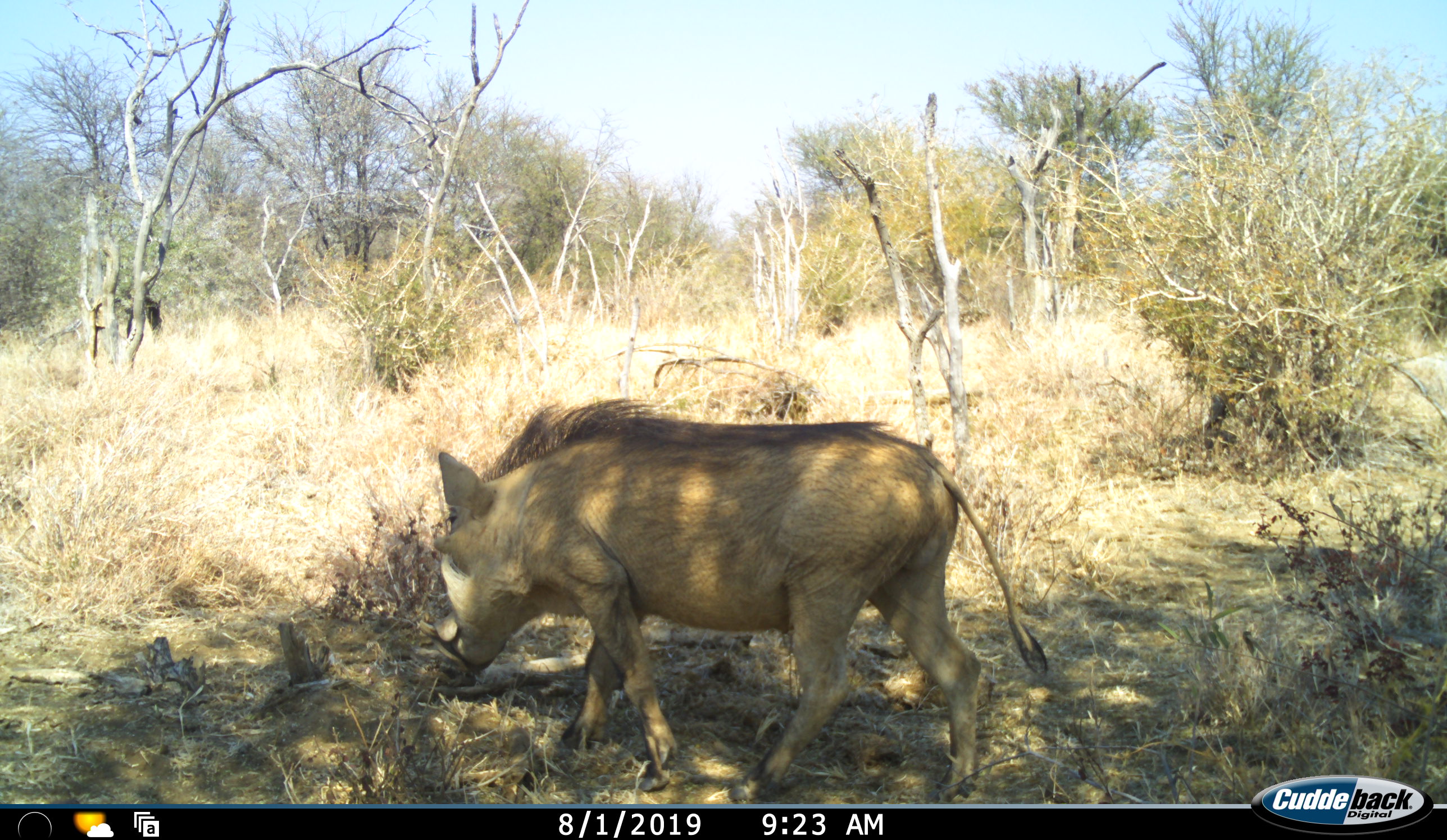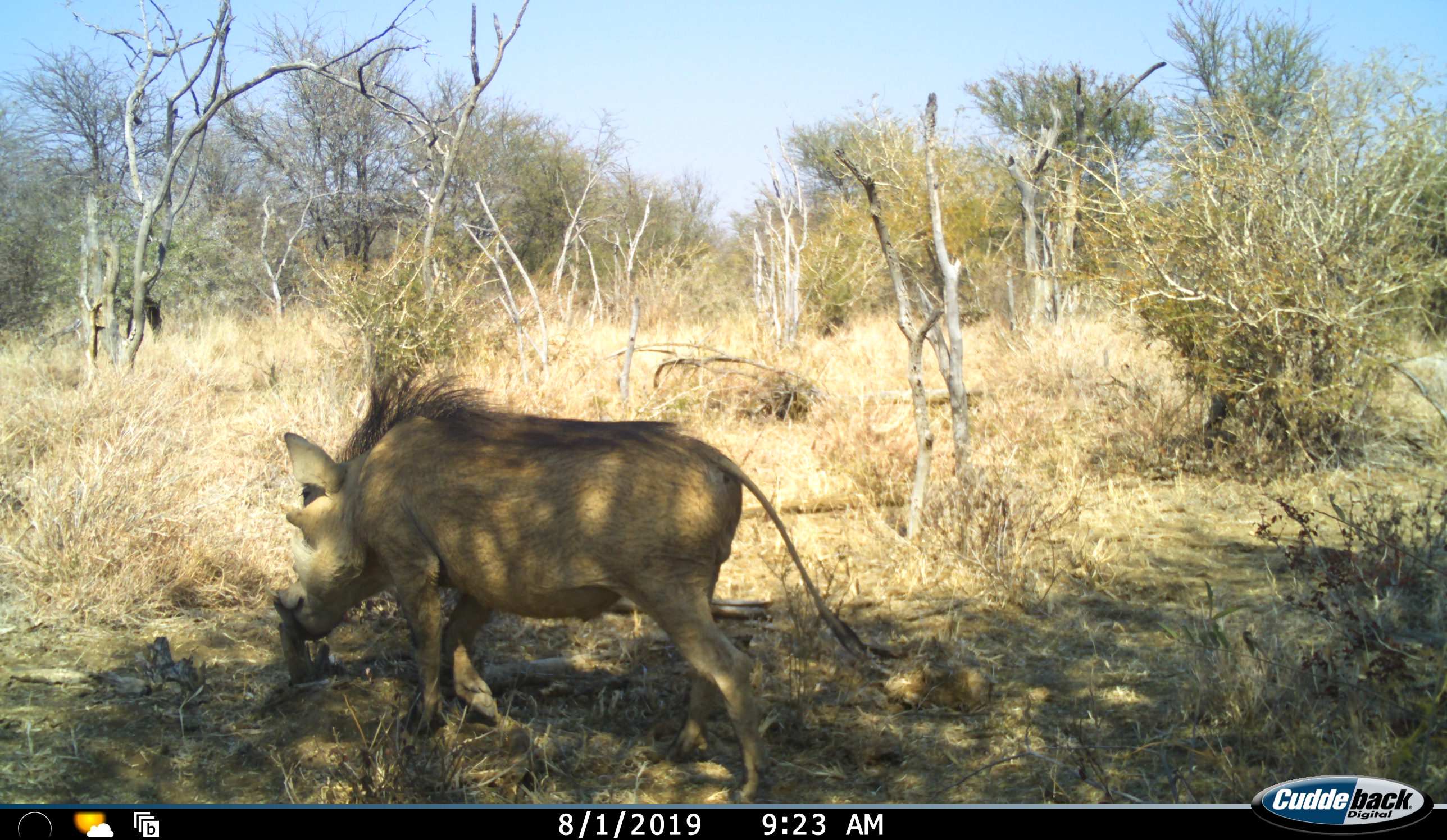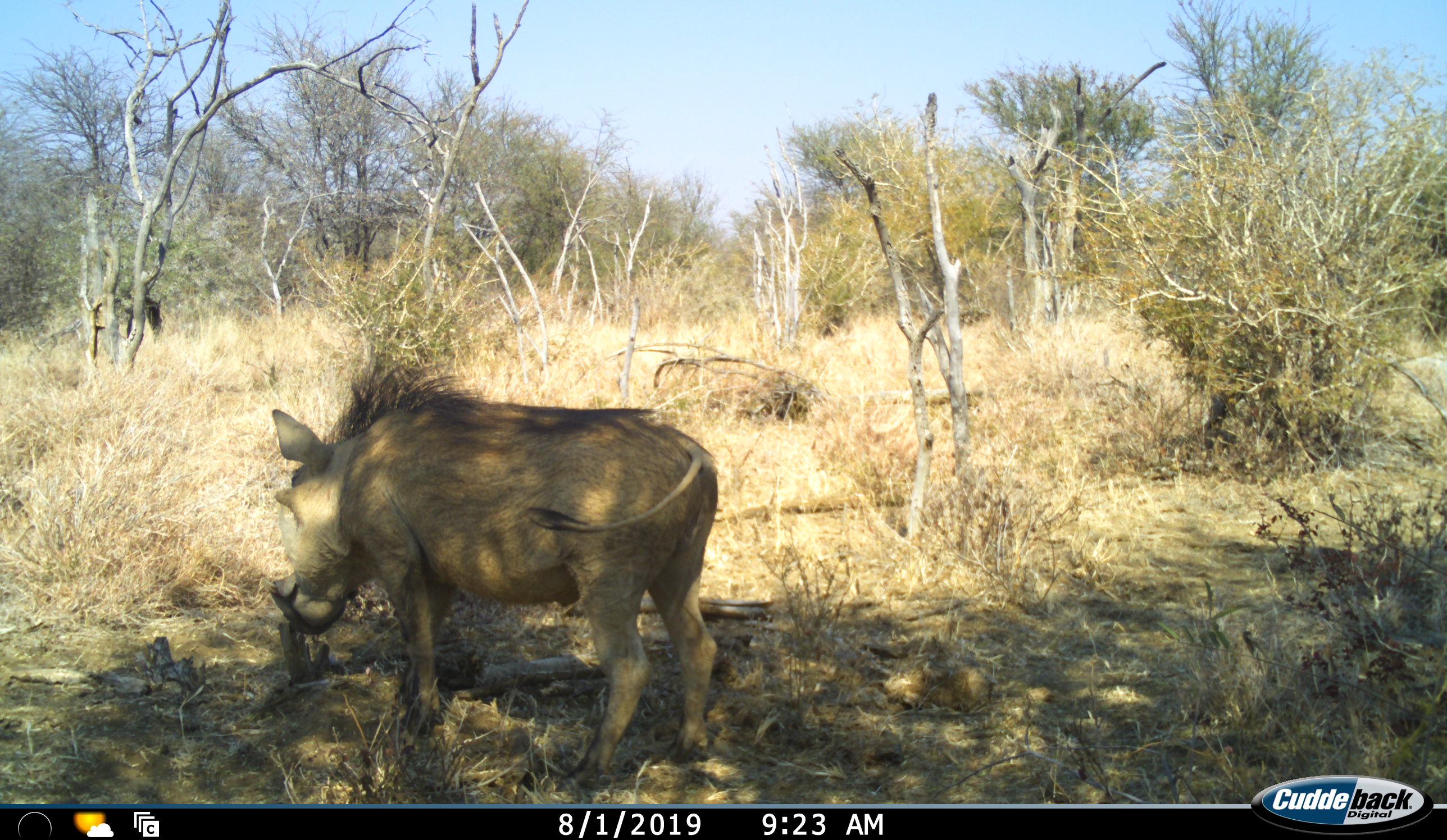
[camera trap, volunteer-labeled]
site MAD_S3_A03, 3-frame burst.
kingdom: Animalia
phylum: Chordata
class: Mammalia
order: Artiodactyla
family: Suidae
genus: Phacochoerus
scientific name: Phacochoerus africanus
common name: warthog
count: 1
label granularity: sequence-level